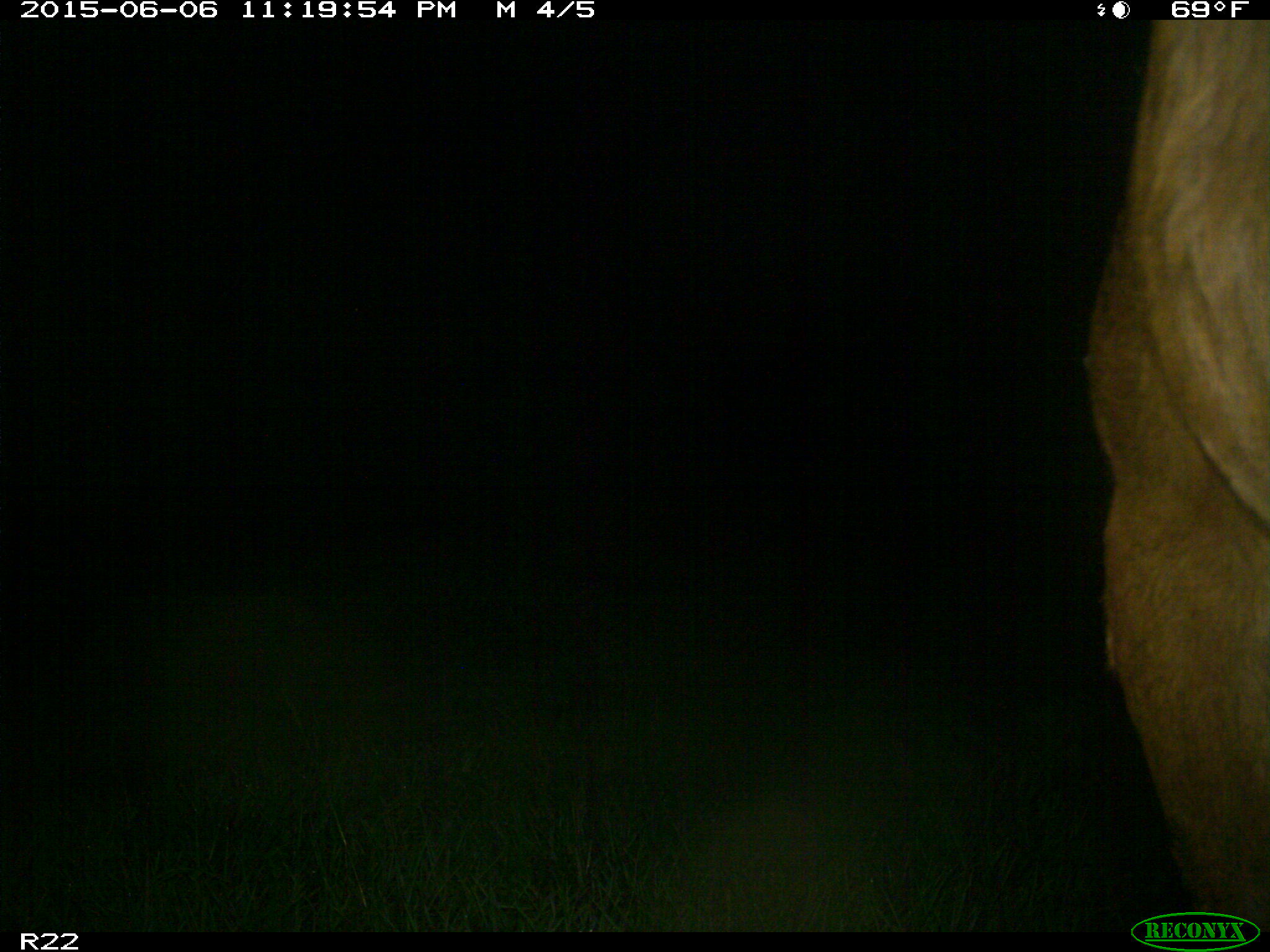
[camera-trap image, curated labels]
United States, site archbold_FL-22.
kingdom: Animalia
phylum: Chordata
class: Mammalia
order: Artiodactyla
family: Bovidae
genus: Bos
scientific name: Bos taurus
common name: domestic cow